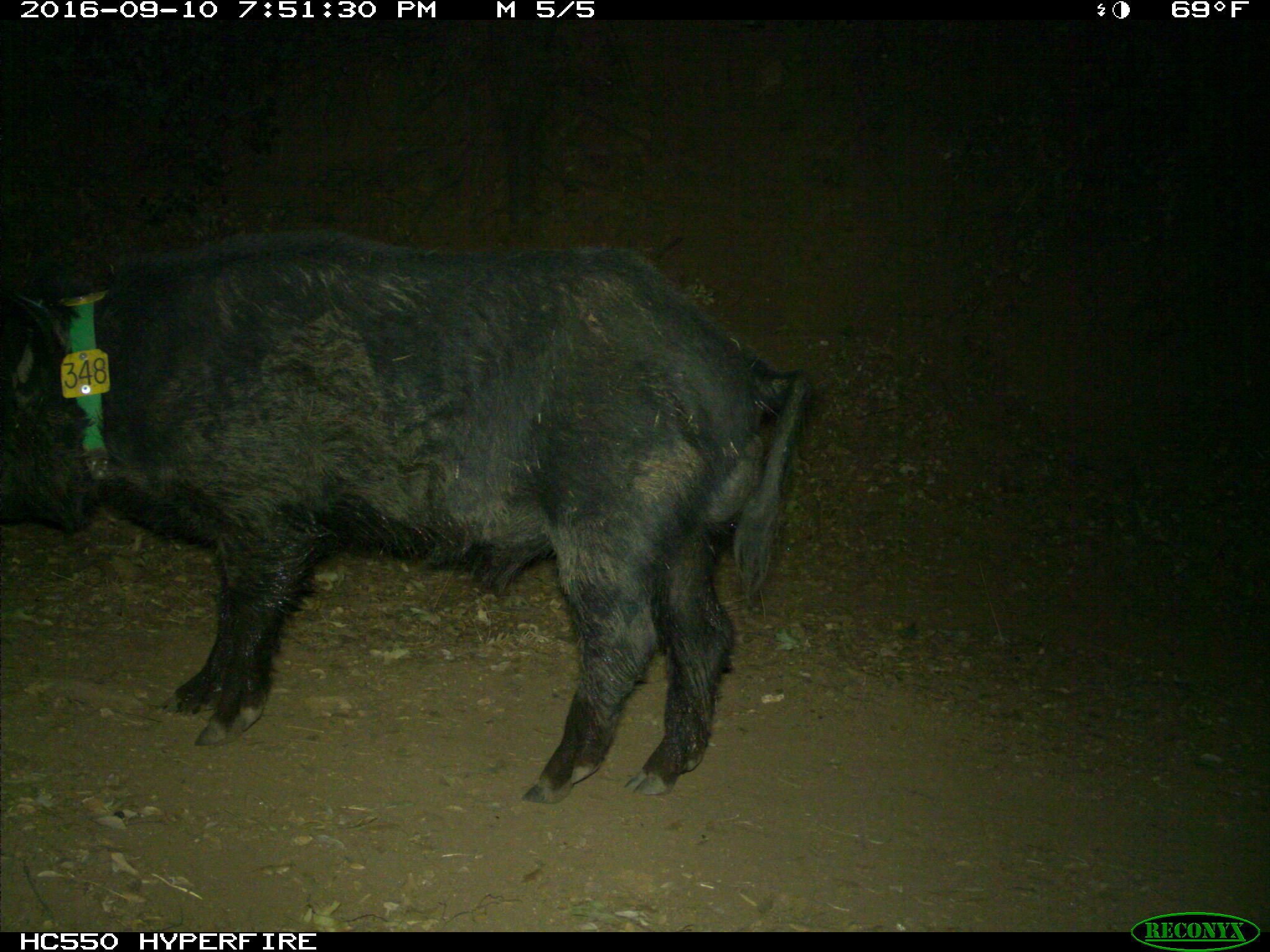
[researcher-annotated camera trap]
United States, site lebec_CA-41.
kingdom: Animalia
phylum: Chordata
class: Mammalia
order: Artiodactyla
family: Suidae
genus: Sus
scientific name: Sus scrofa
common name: wild boar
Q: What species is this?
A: Sus scrofa (wild boar).